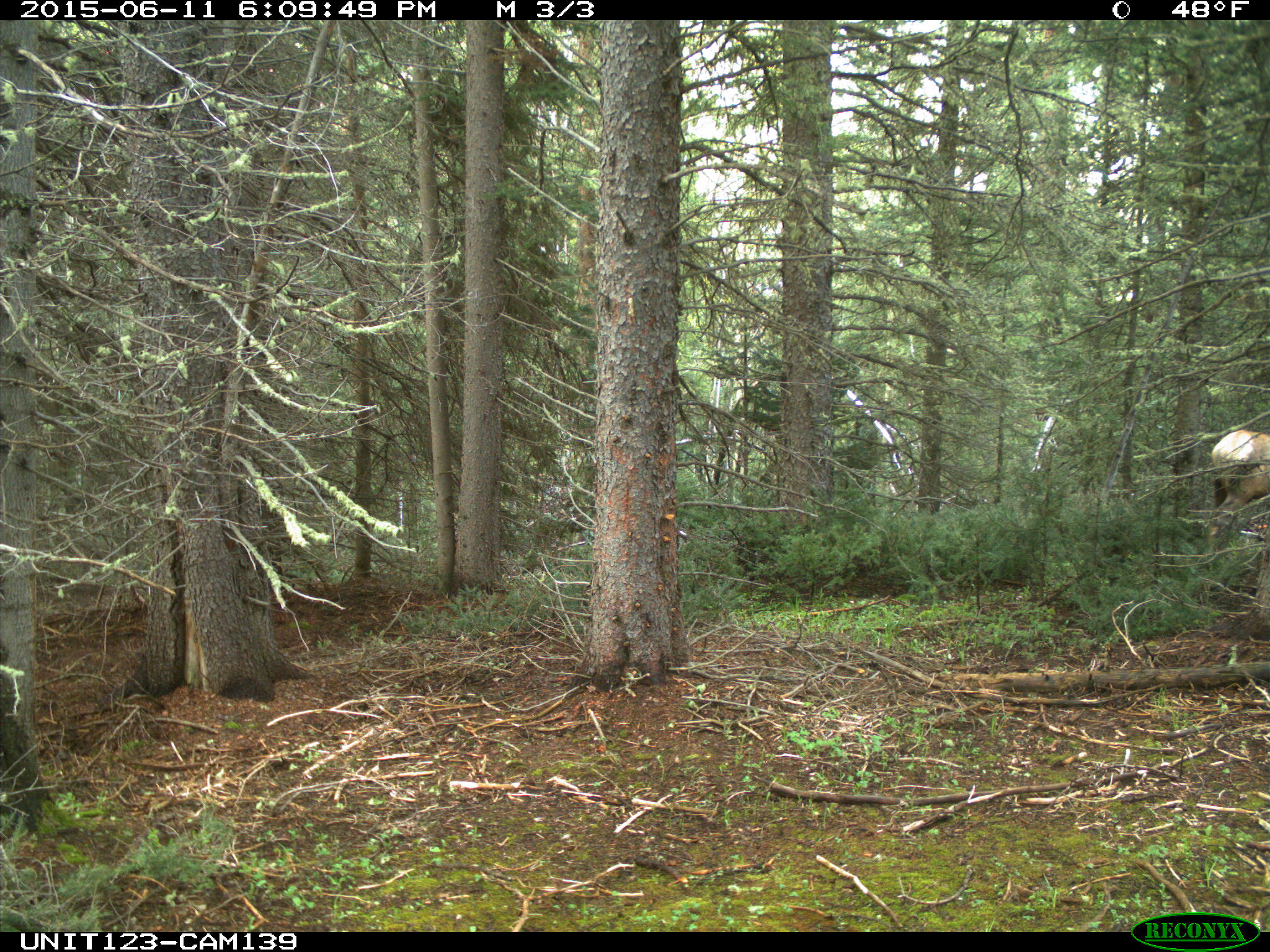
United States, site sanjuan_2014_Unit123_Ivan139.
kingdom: Animalia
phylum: Chordata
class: Mammalia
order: Artiodactyla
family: Cervidae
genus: Cervus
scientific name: Cervus elaphus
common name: red deer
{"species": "Cervus elaphus (red deer)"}